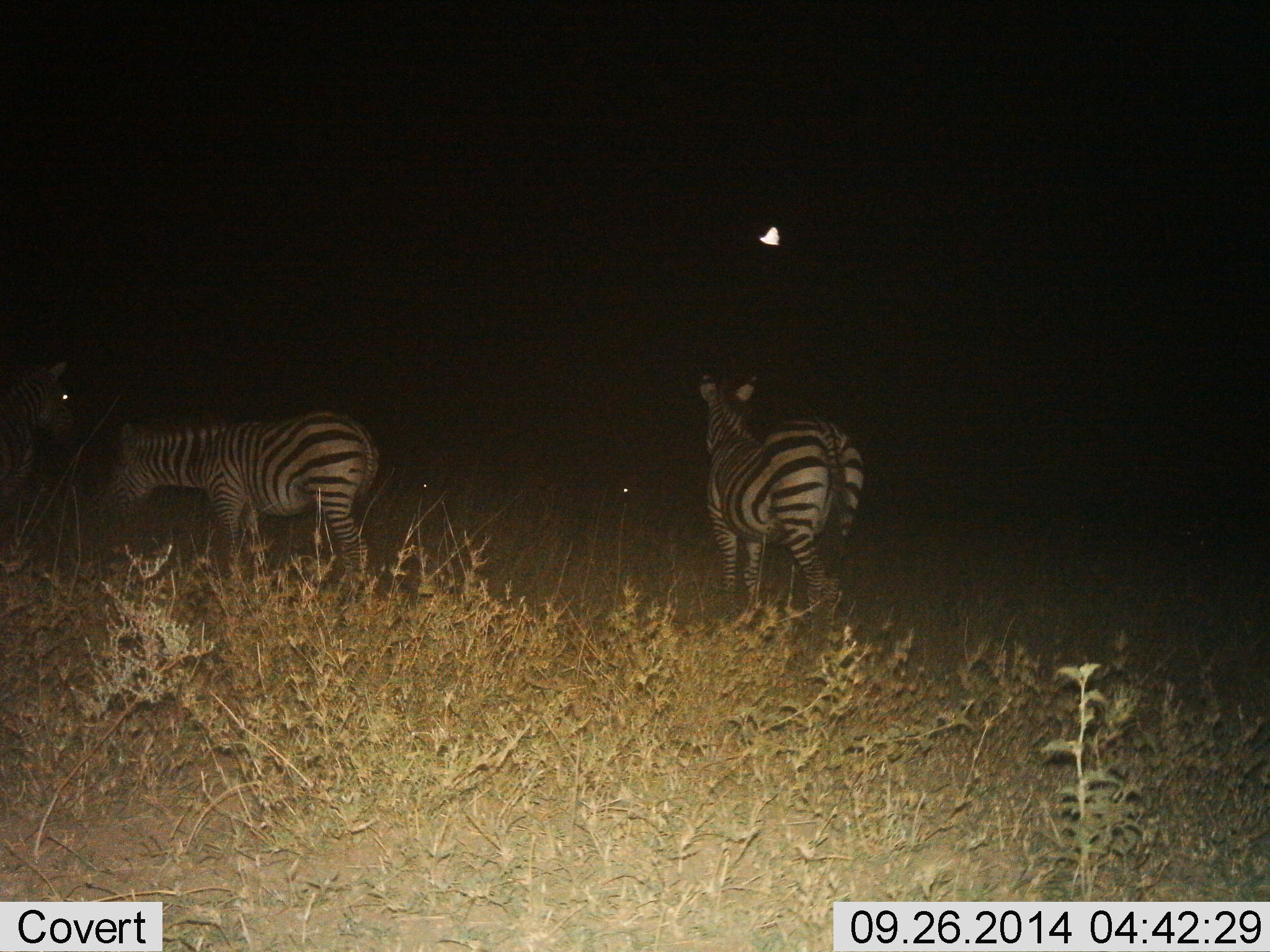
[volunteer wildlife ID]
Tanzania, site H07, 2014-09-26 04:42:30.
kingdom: Animalia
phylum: Chordata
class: Mammalia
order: Perissodactyla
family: Equidae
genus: Equus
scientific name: Equus quagga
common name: plains zebra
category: zebra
Zebra (plains zebra) (Equus quagga), count 3. Behavior (volunteer vote fractions): standing 91%, resting 9%, moving 9%, interacting 0%. Young present (vote fraction): 0%. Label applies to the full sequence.